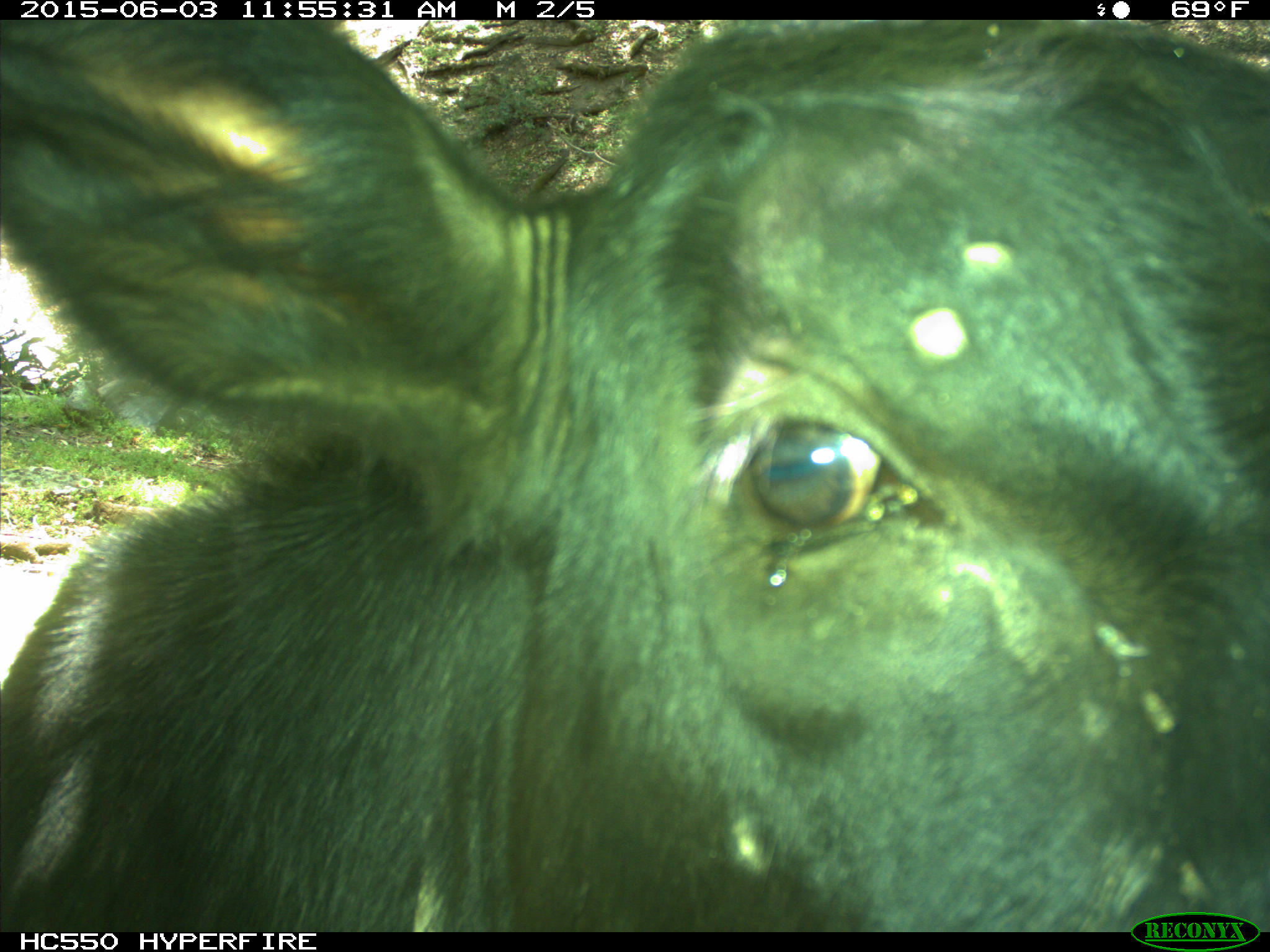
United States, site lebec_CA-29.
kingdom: Animalia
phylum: Chordata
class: Mammalia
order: Artiodactyla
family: Bovidae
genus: Bos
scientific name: Bos taurus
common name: domestic cow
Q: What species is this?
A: Bos taurus (domestic cow).